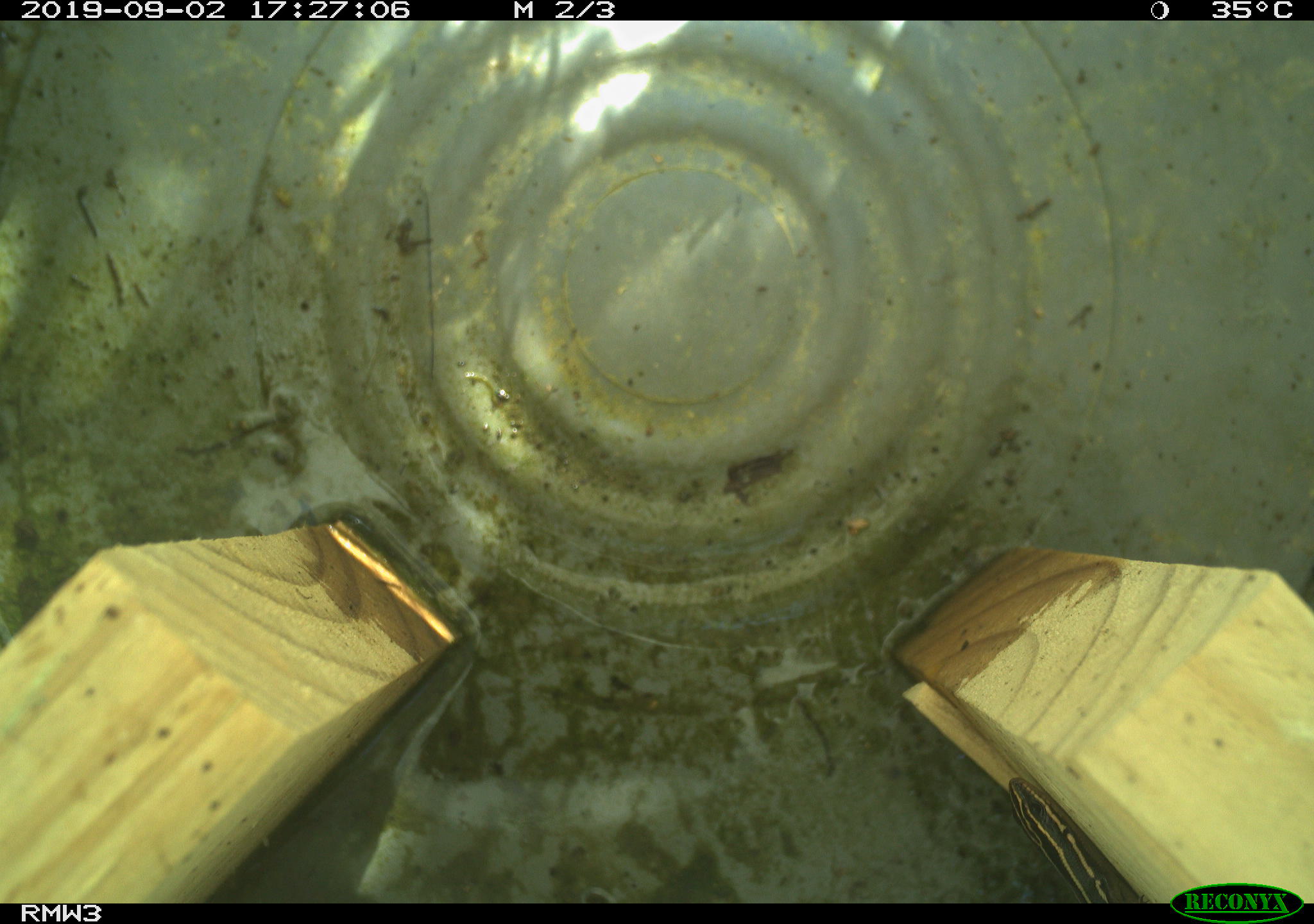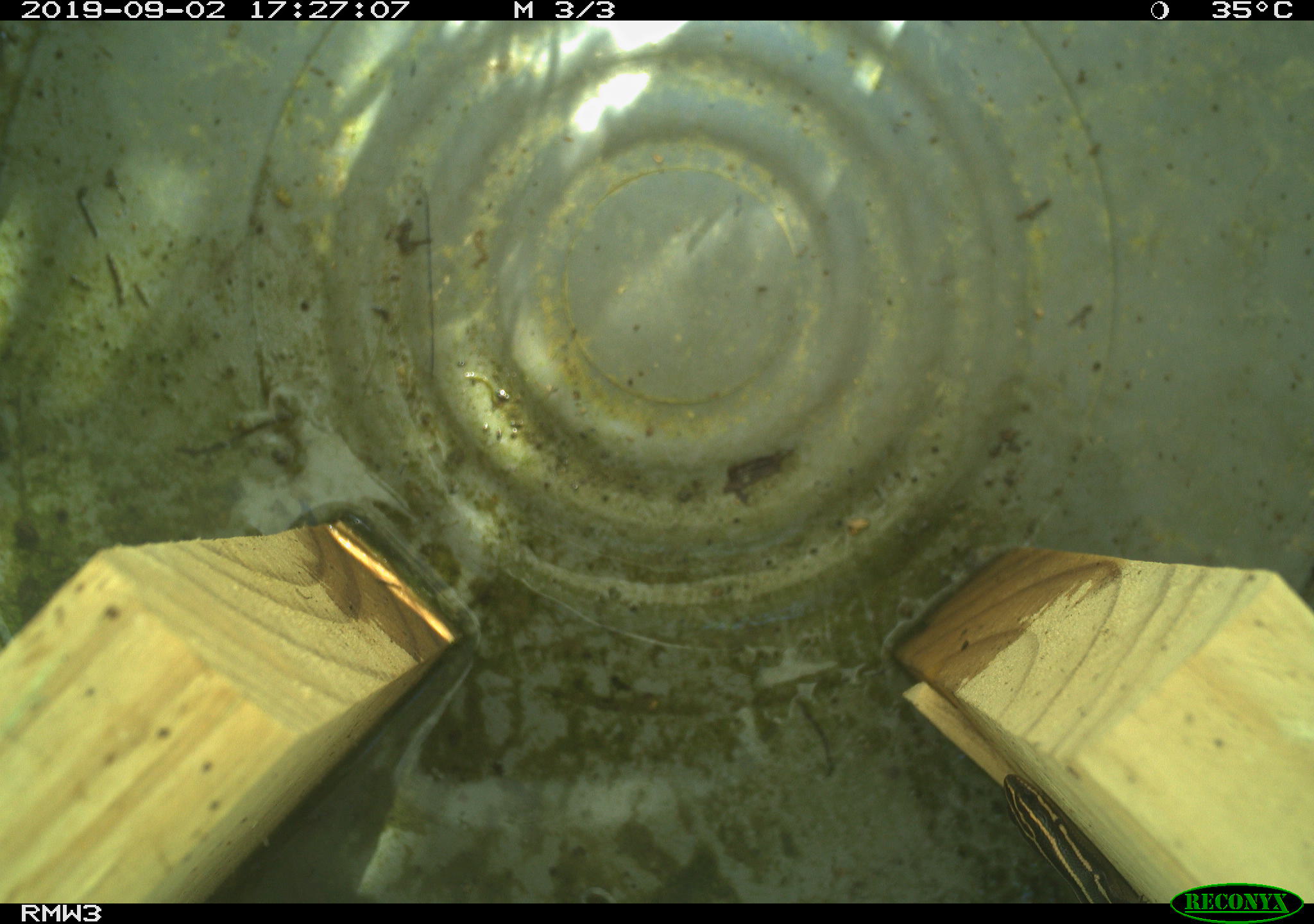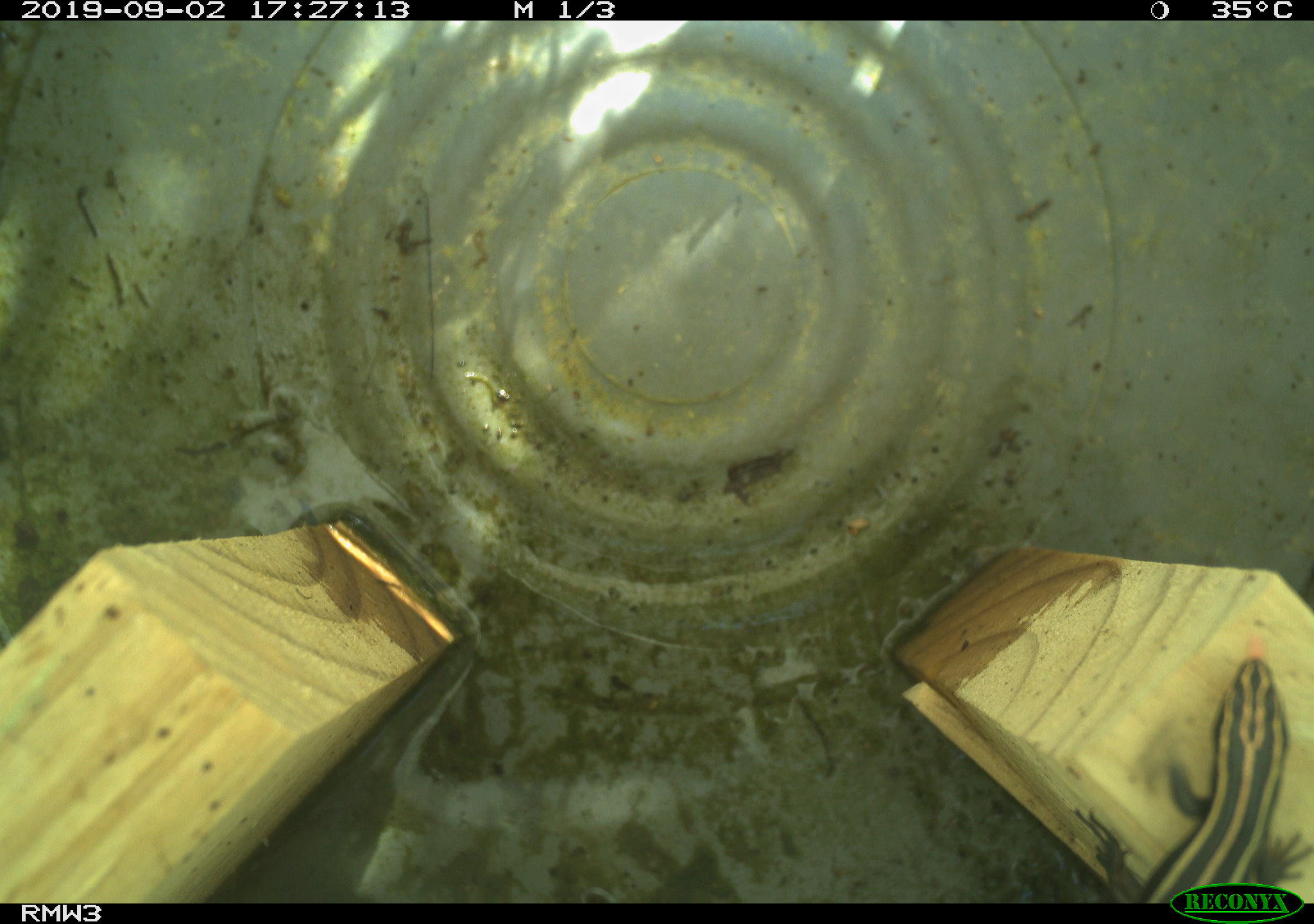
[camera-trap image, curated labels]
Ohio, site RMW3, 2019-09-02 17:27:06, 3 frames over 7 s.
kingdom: Animalia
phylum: Chordata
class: Reptilia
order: Squamata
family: Scincidae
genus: Plestiodon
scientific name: Plestiodon fasciatus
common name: common five-lined skink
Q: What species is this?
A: Common five-lined skink (Plestiodon fasciatus).